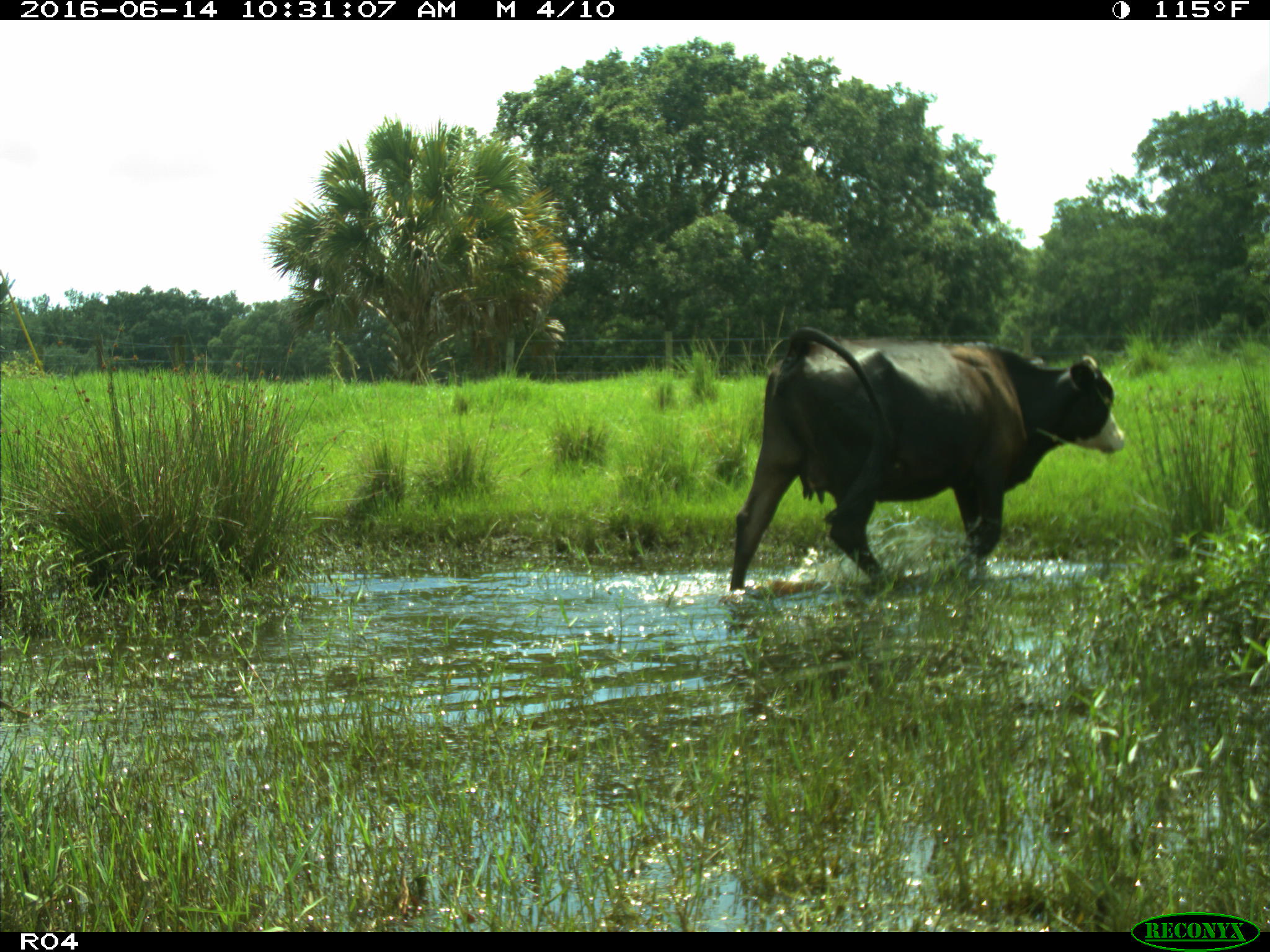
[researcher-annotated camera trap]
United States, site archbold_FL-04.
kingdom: Animalia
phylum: Chordata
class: Mammalia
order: Artiodactyla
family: Bovidae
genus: Bos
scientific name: Bos taurus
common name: domestic cow